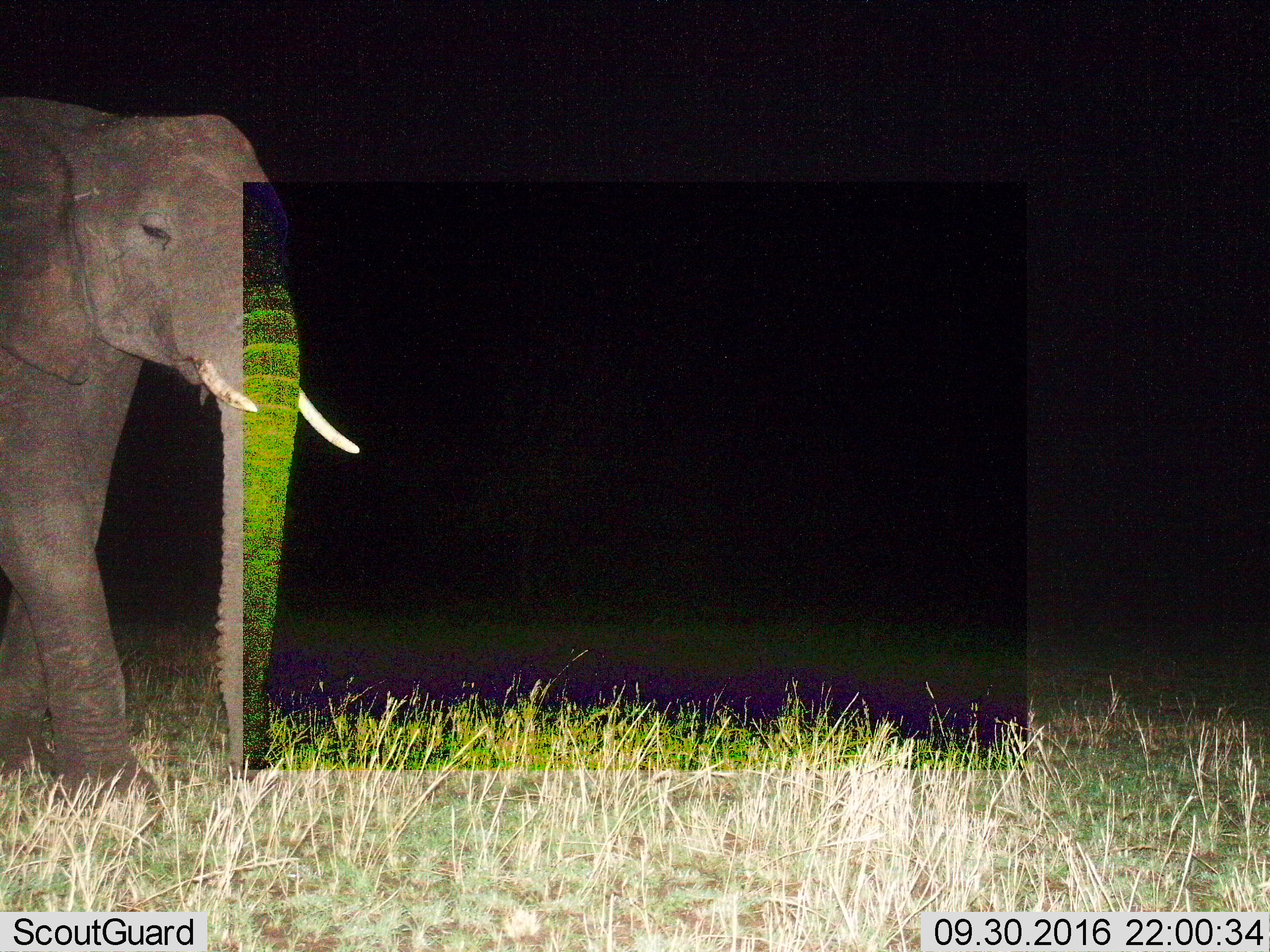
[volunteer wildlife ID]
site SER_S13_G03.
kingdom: Animalia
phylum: Chordata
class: Mammalia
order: Proboscidea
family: Elephantidae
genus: Loxodonta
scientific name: Loxodonta africana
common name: african bush elephant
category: elephant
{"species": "elephant (african bush elephant) (Loxodonta africana)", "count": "1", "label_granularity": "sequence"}